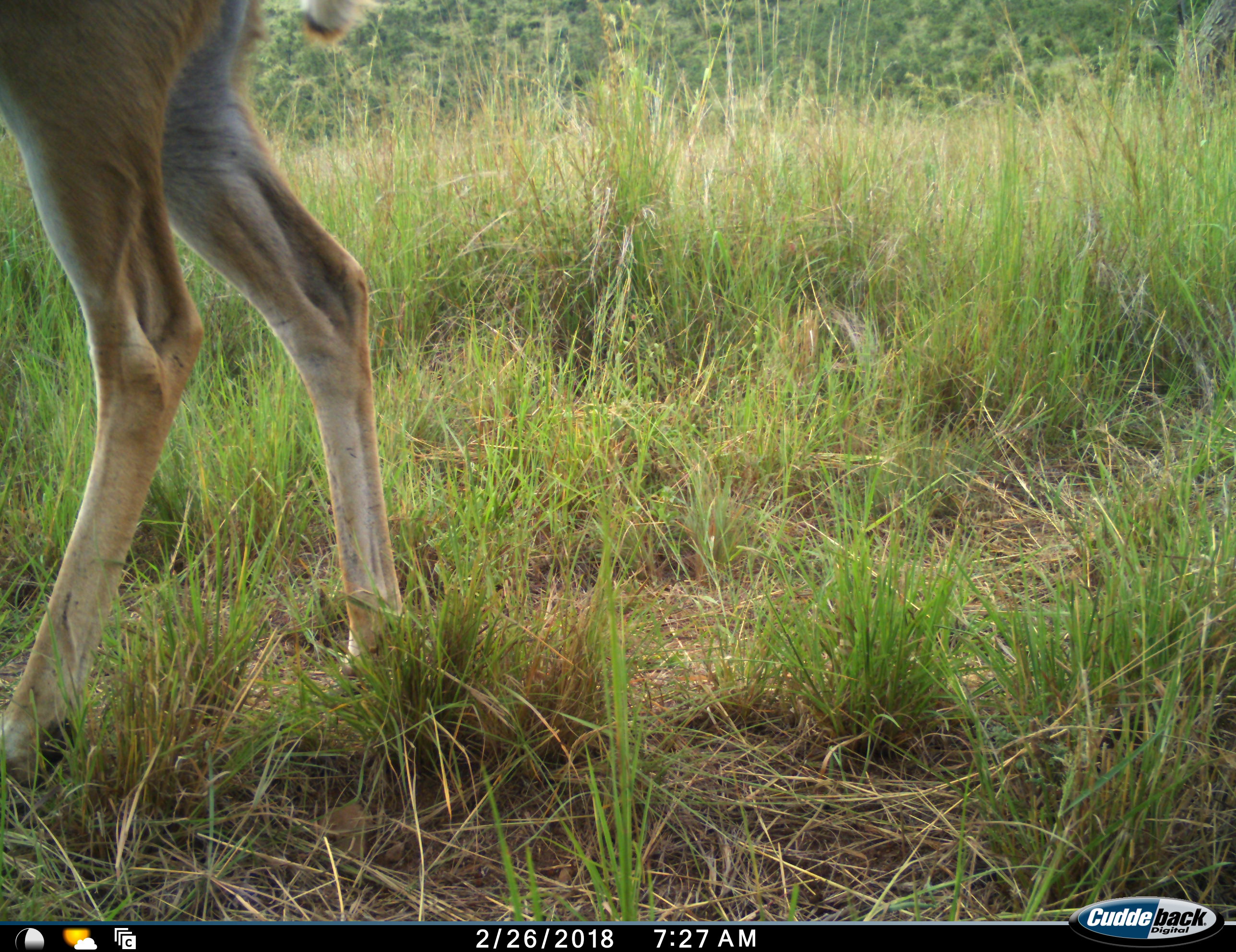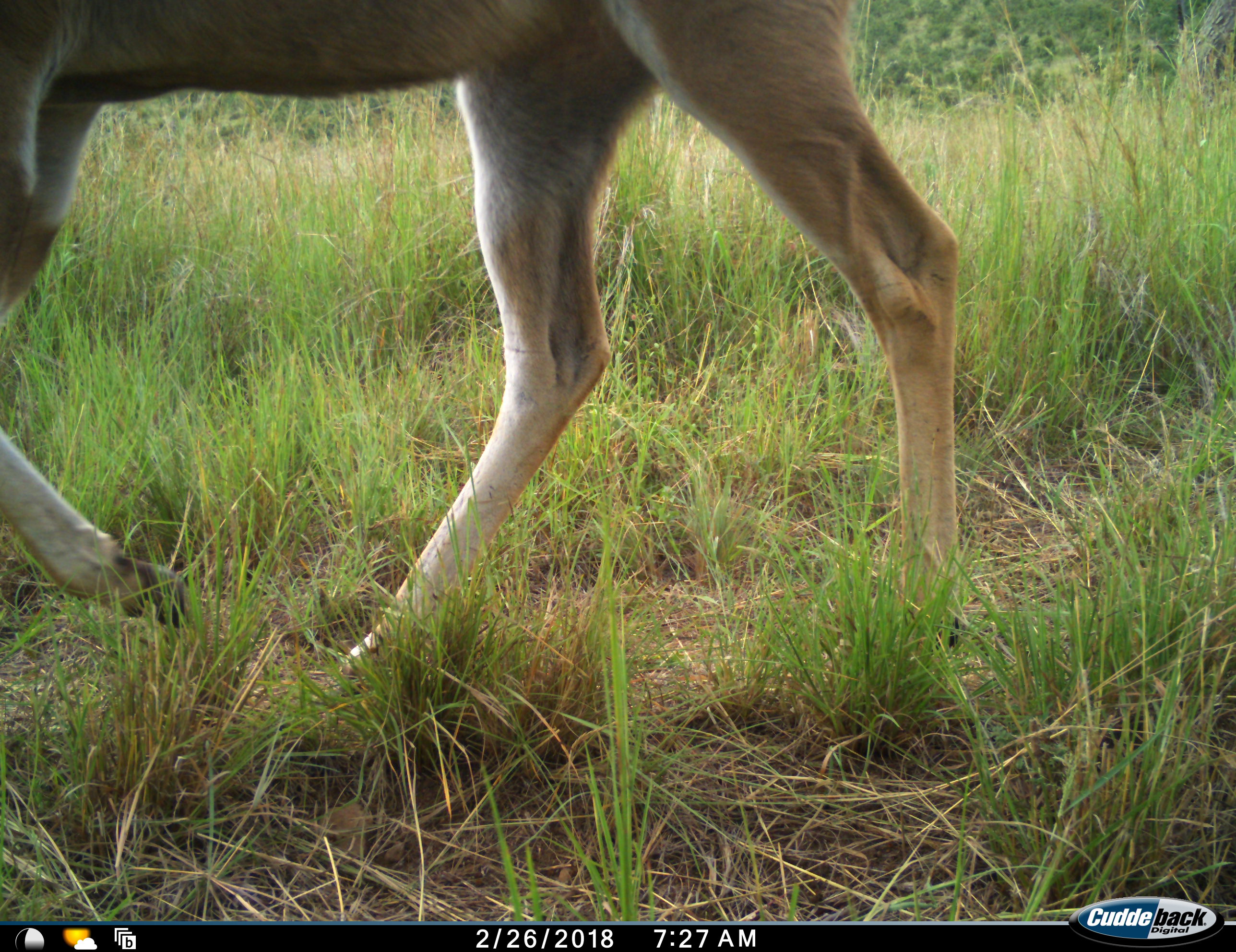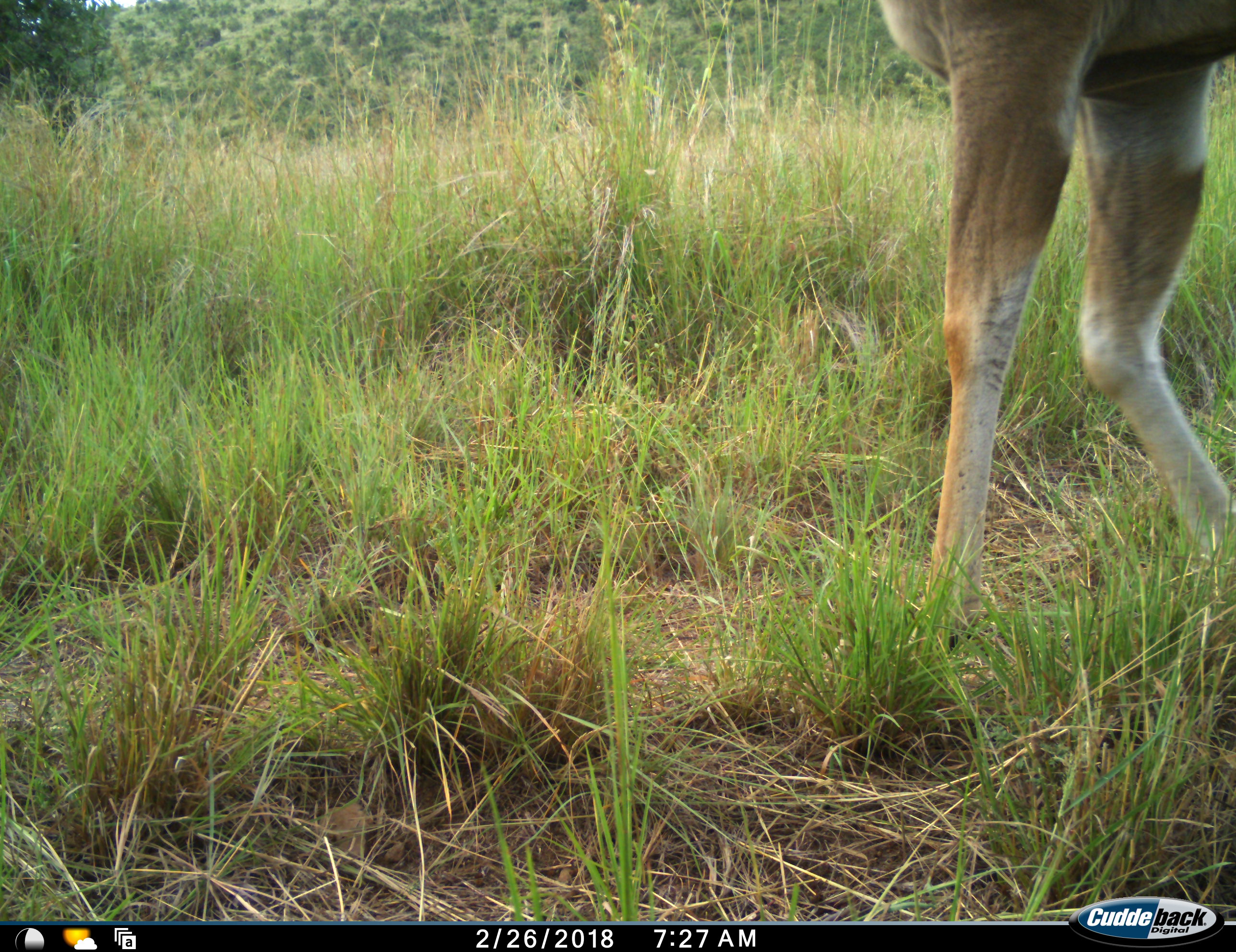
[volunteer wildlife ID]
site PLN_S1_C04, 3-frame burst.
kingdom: Animalia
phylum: Chordata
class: Mammalia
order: Artiodactyla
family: Bovidae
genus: Aepyceros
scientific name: Aepyceros melampus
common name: impala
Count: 1.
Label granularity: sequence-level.